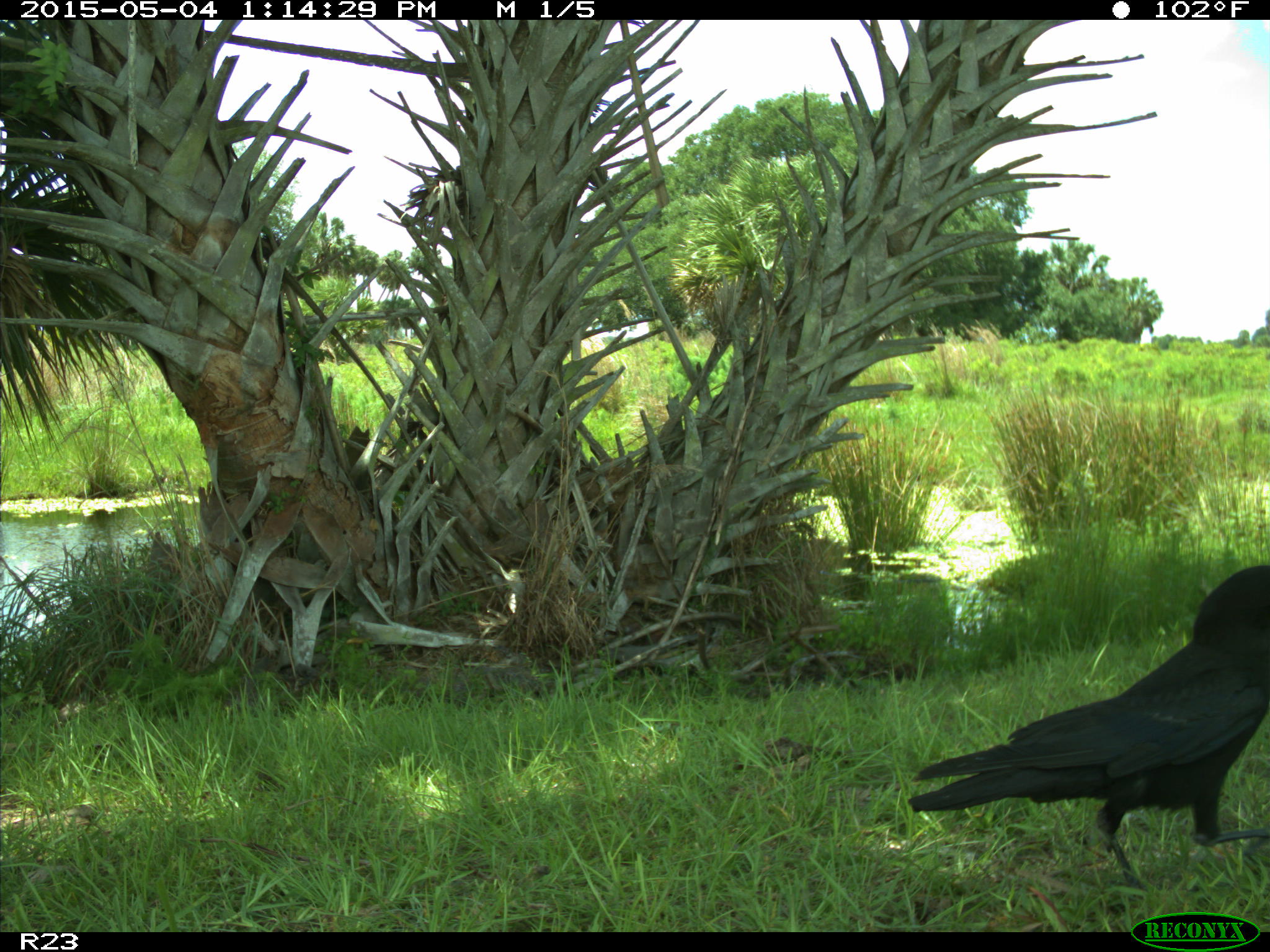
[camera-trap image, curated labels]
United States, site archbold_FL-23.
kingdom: Animalia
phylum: Chordata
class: Mammalia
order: Artiodactyla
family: Bovidae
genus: Bos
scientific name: Bos taurus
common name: domestic cow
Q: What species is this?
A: Bos taurus (domestic cow).